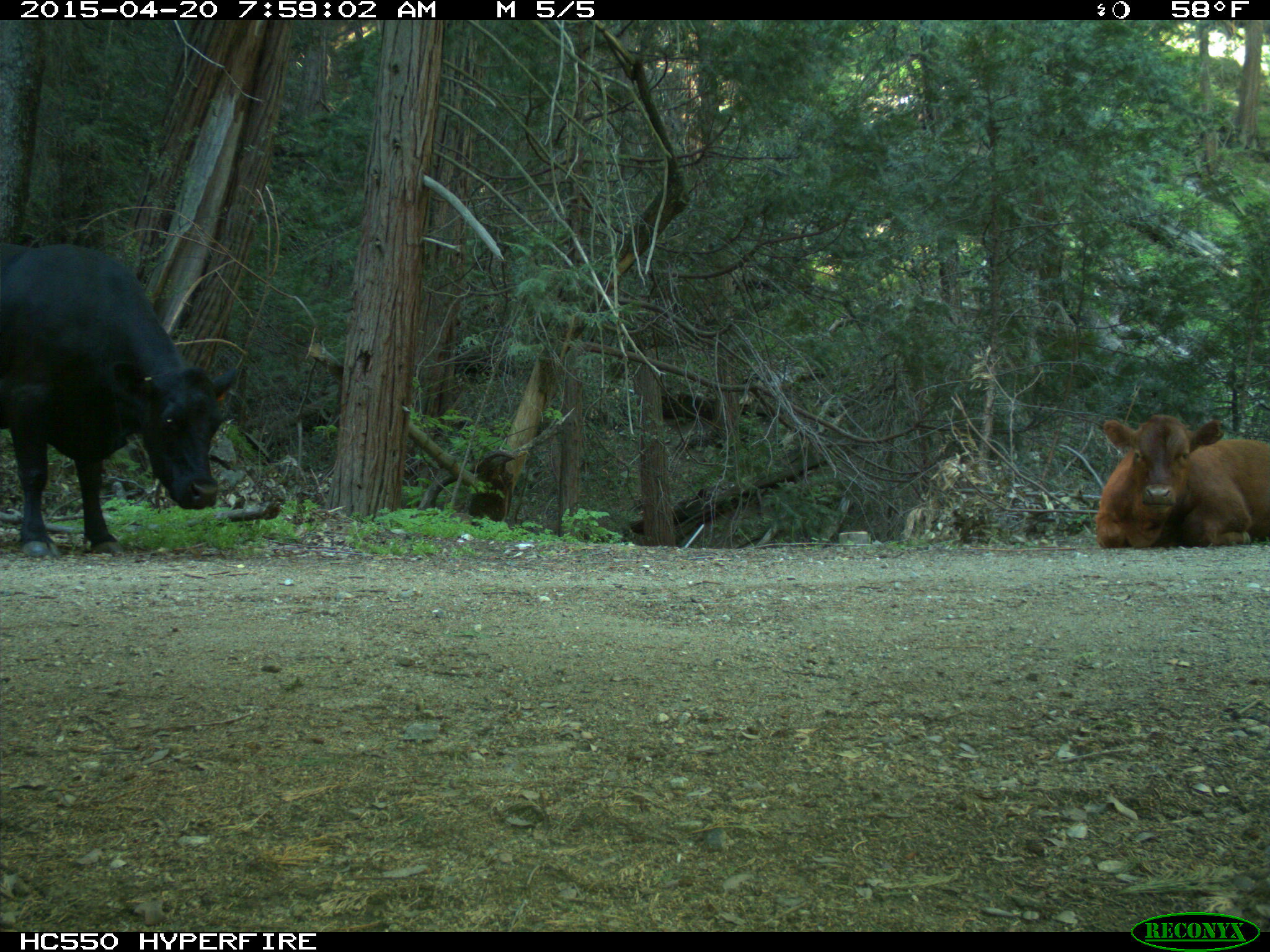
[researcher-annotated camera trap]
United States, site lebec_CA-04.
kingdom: Animalia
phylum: Chordata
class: Mammalia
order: Artiodactyla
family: Bovidae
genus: Bos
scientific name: Bos taurus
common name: domestic cow